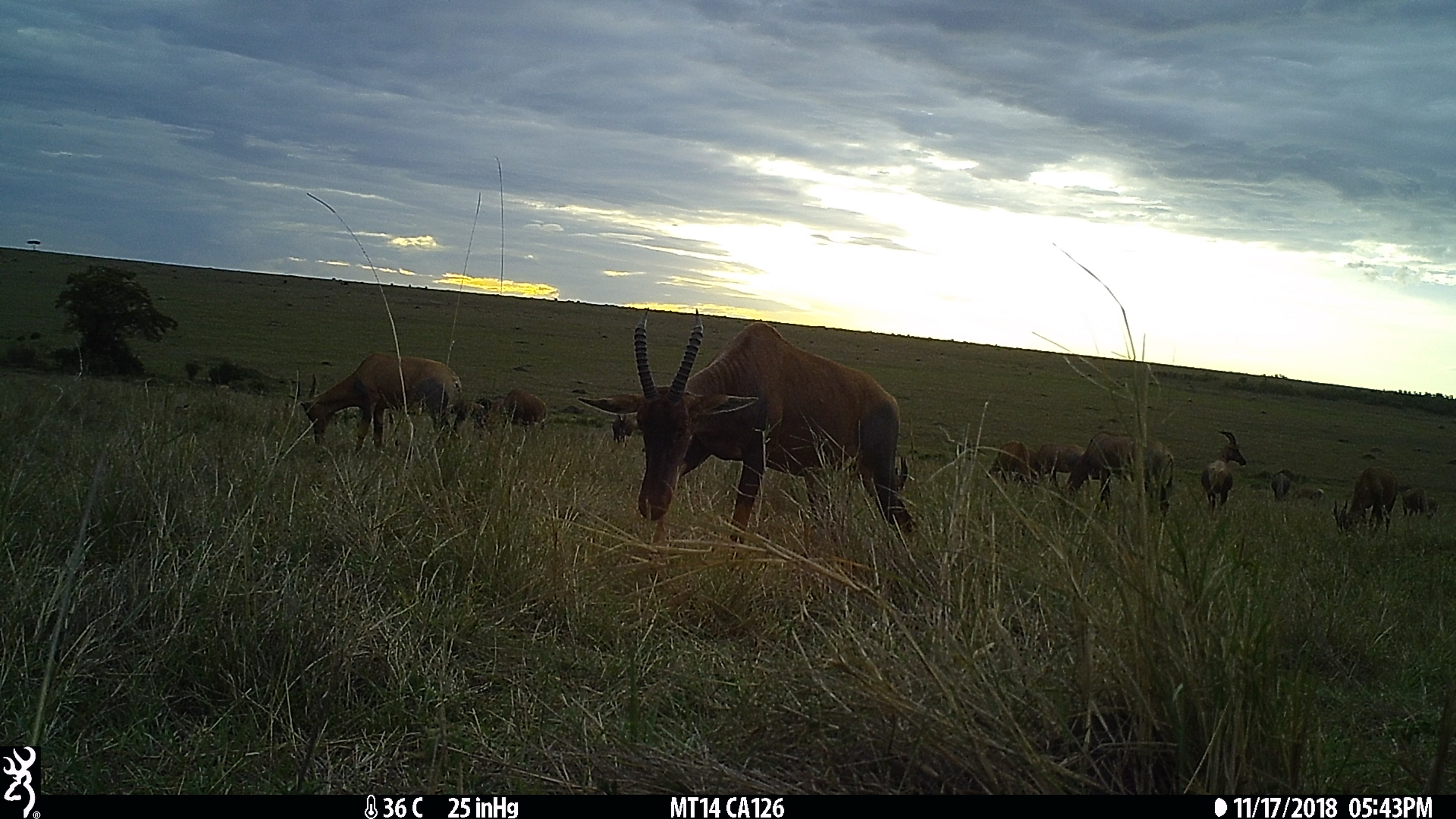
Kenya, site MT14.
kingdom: Animalia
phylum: Chordata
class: Mammalia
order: Artiodactyla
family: Bovidae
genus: Damaliscus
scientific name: Damaliscus lunatus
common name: topi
Topi (Damaliscus lunatus).